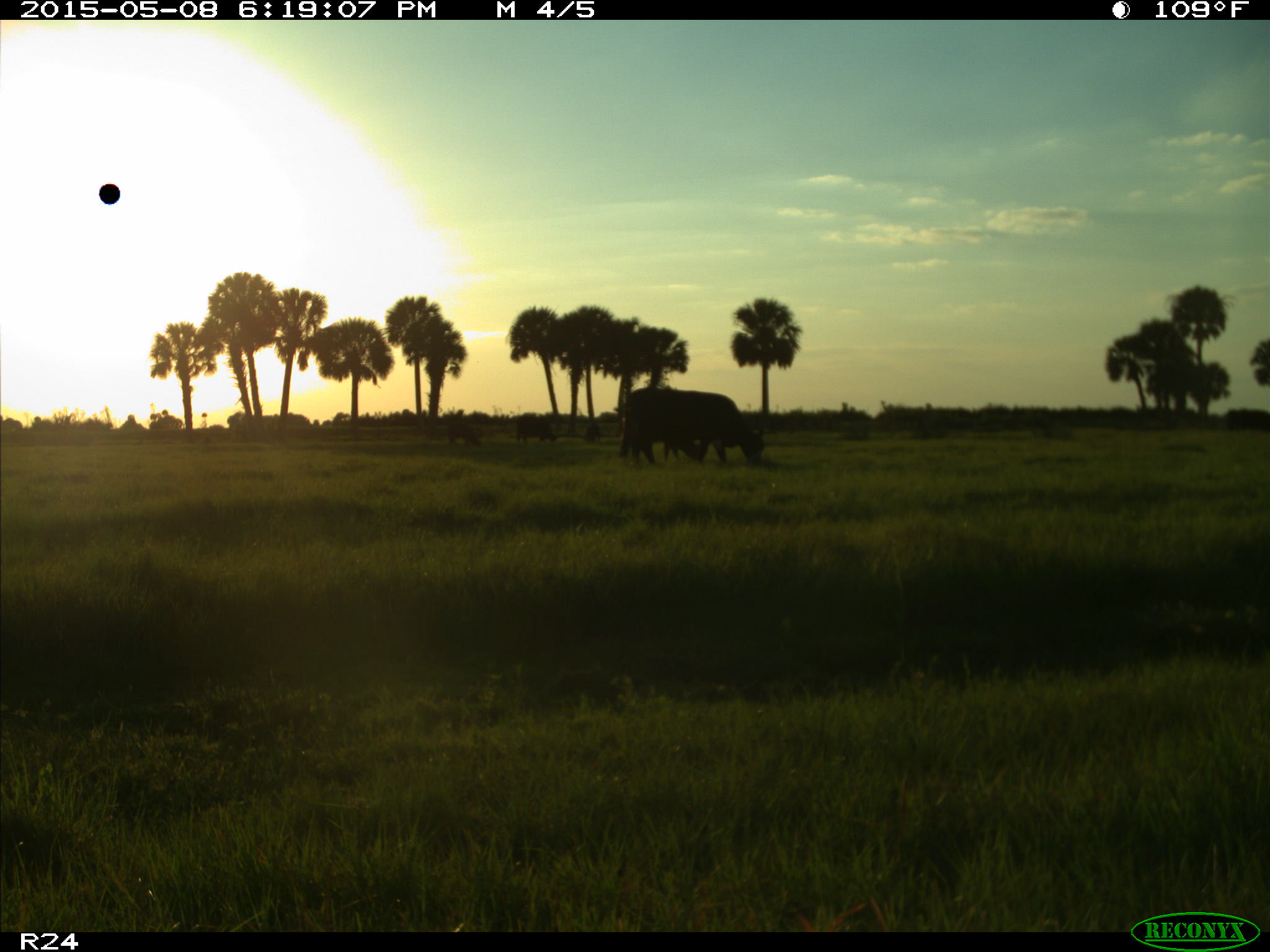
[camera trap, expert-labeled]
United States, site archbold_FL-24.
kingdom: Animalia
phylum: Chordata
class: Mammalia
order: Artiodactyla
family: Bovidae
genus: Bos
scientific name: Bos taurus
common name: domestic cow